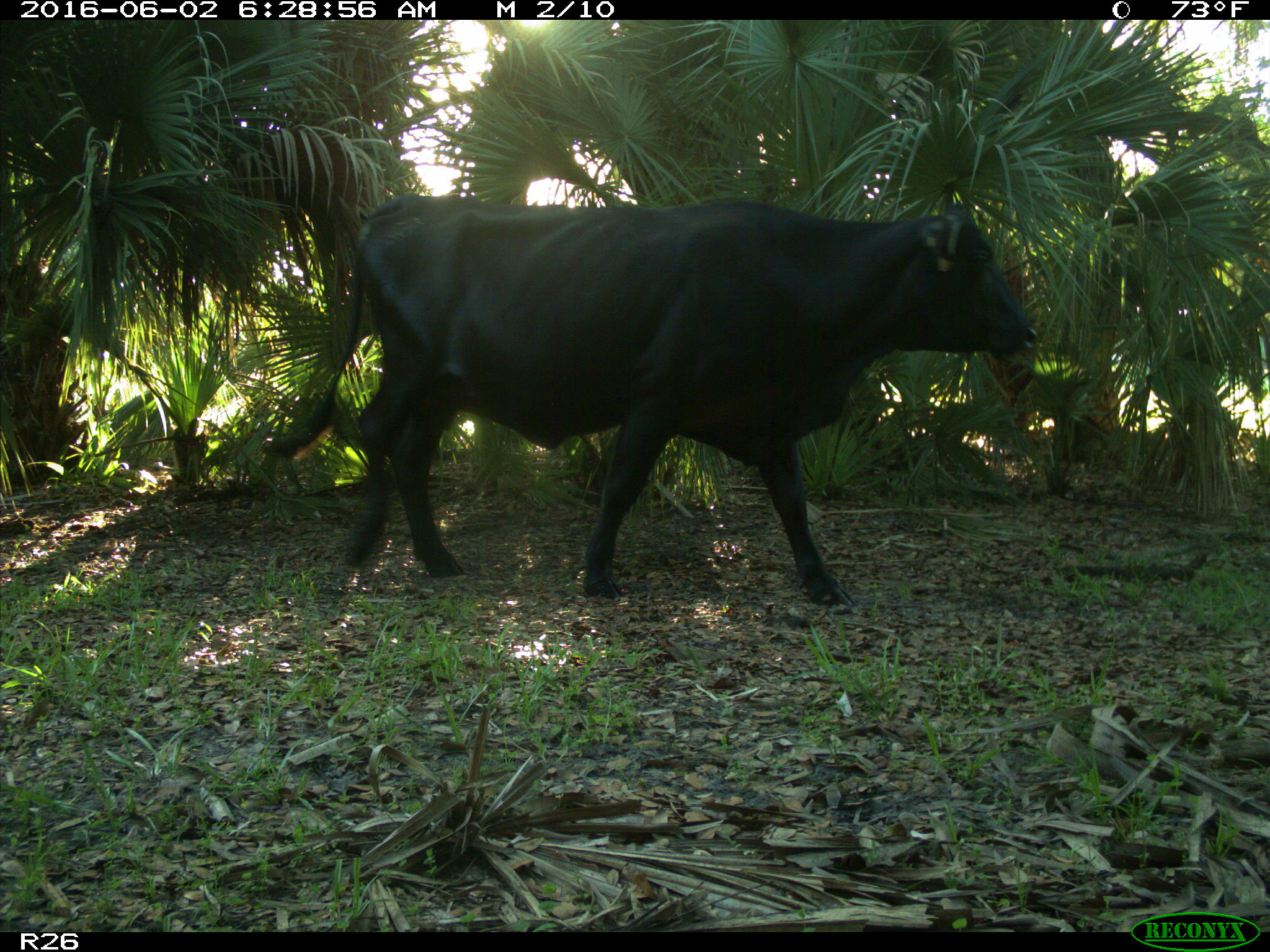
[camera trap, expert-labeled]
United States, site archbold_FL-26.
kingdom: Animalia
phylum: Chordata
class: Mammalia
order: Artiodactyla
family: Bovidae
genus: Bos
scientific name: Bos taurus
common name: domestic cow